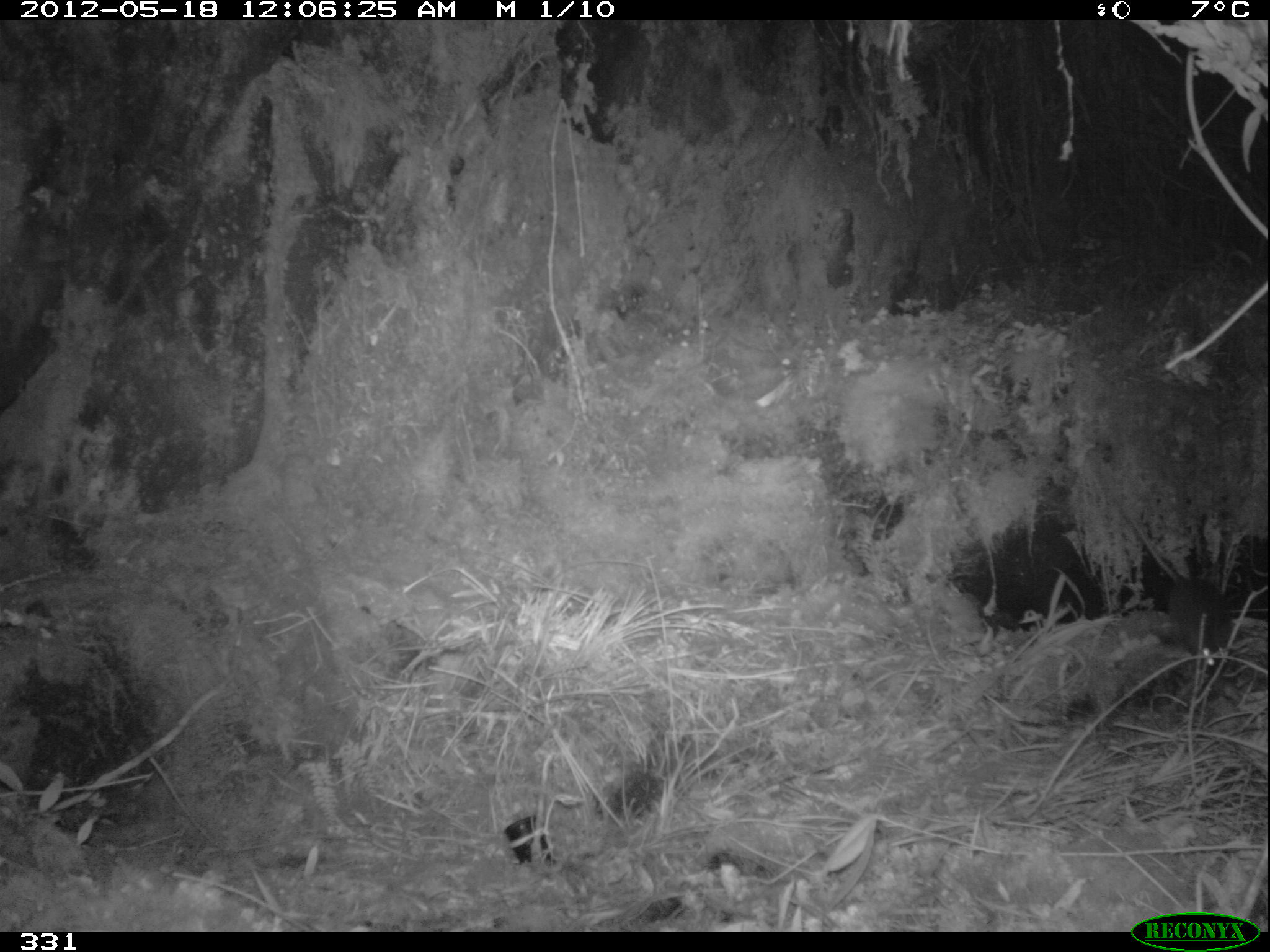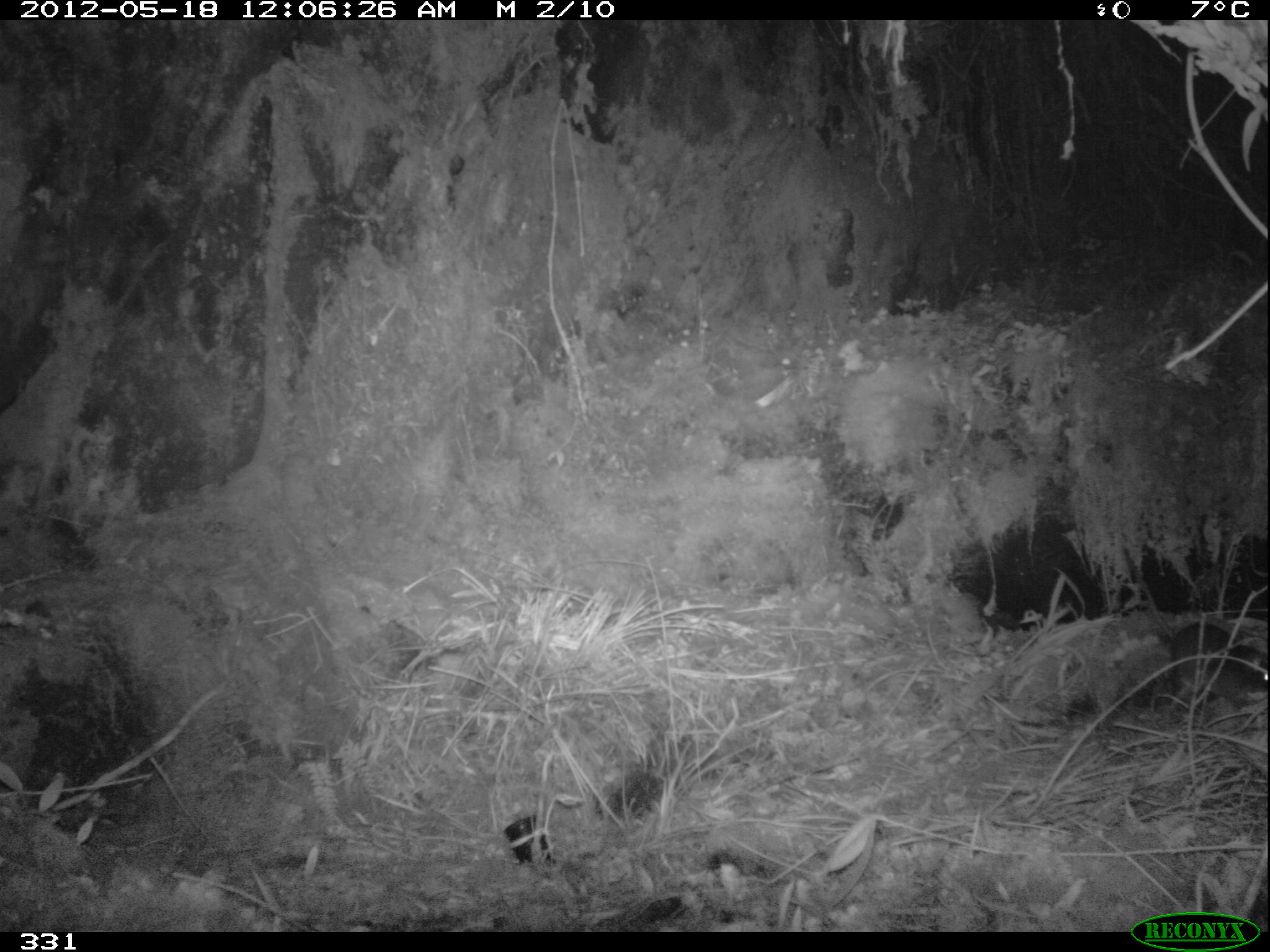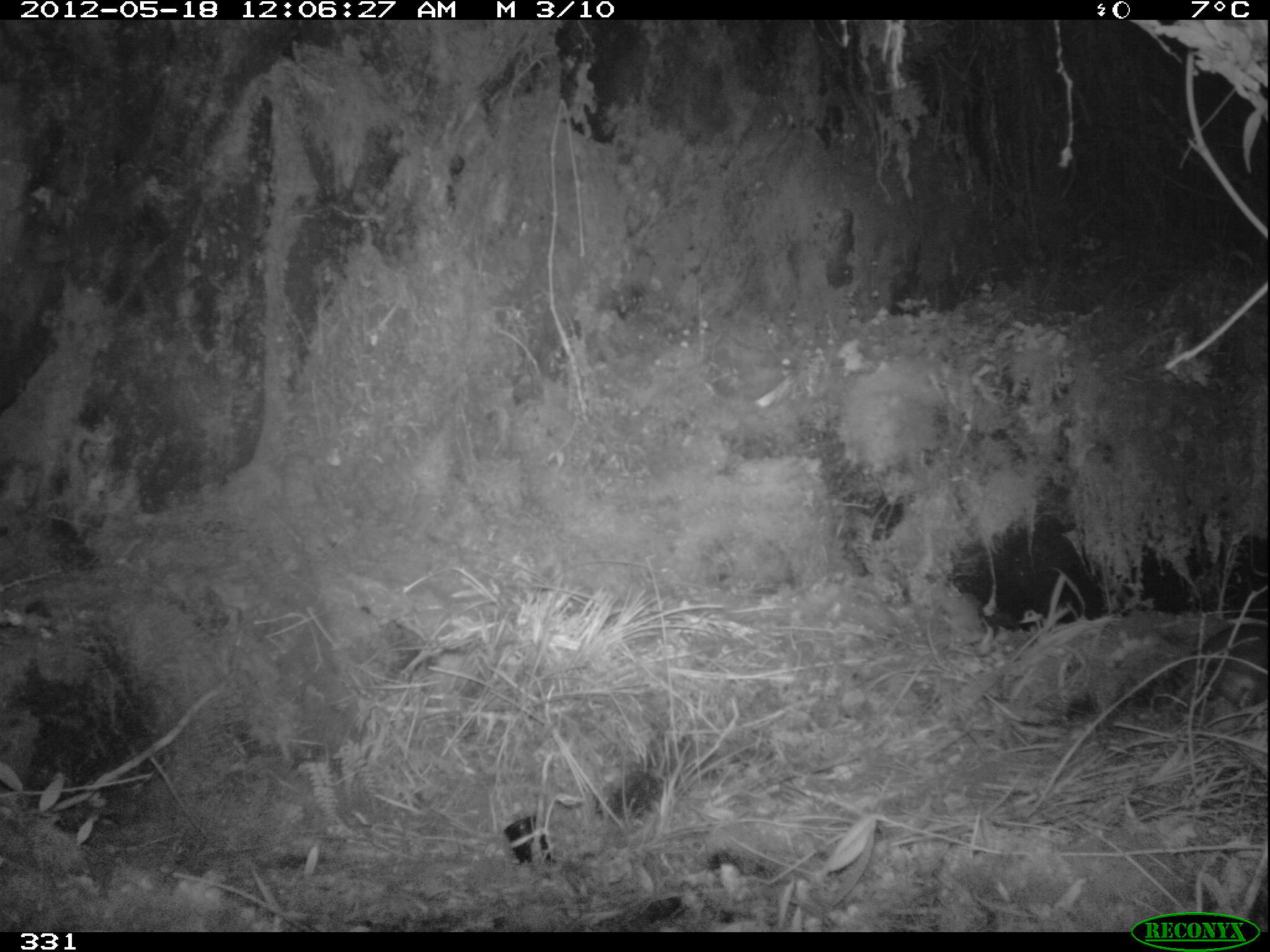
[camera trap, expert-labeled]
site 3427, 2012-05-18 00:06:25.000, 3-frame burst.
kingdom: Animalia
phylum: Chordata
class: Mammalia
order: Rodentia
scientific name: Rodentia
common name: rodents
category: unknown rodent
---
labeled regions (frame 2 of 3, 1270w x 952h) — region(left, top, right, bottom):
unknown rodent: region(1133, 569, 1270, 706)